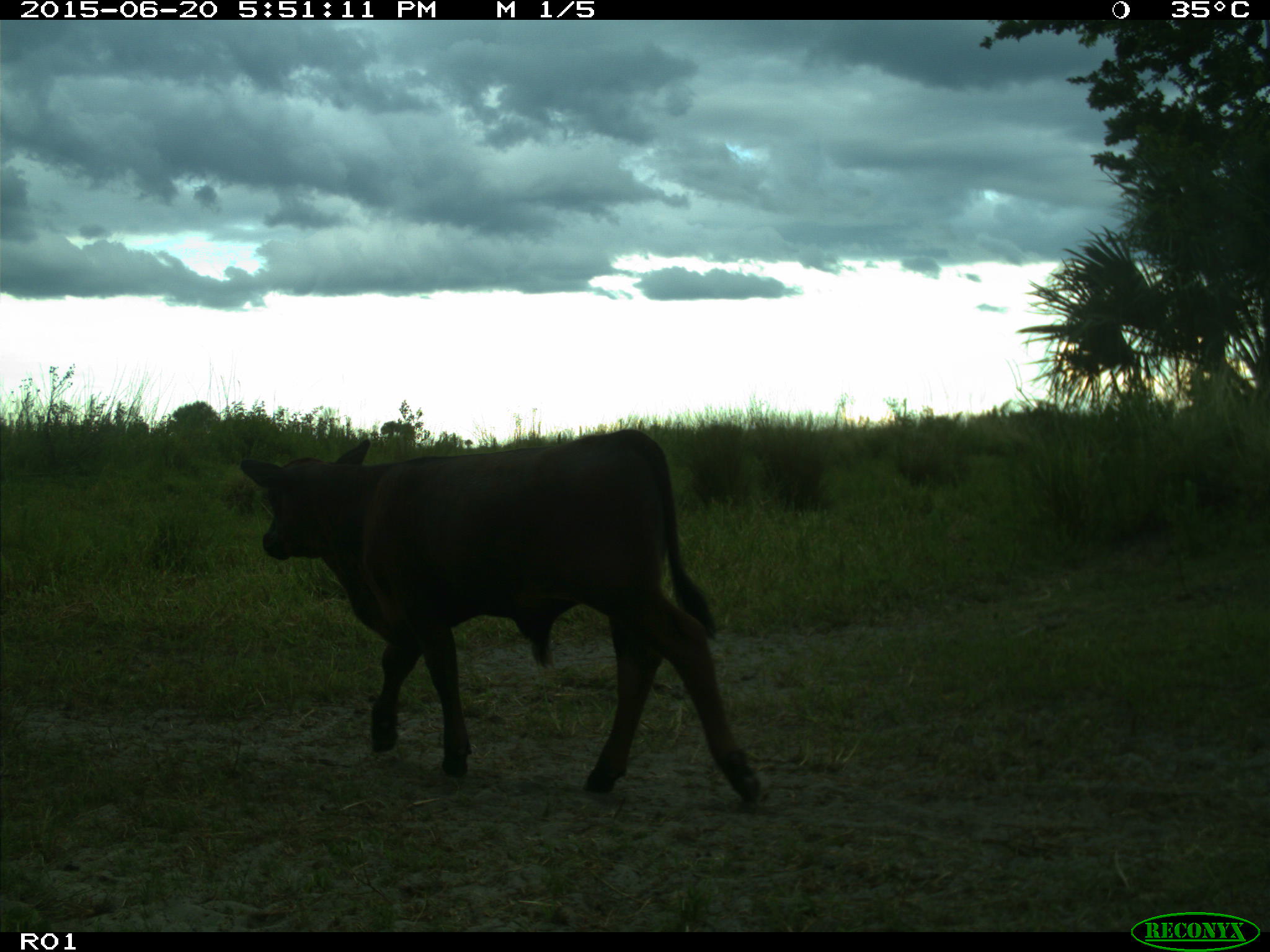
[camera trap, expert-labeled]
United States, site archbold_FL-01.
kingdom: Animalia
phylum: Chordata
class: Mammalia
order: Artiodactyla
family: Bovidae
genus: Bos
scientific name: Bos taurus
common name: domestic cow